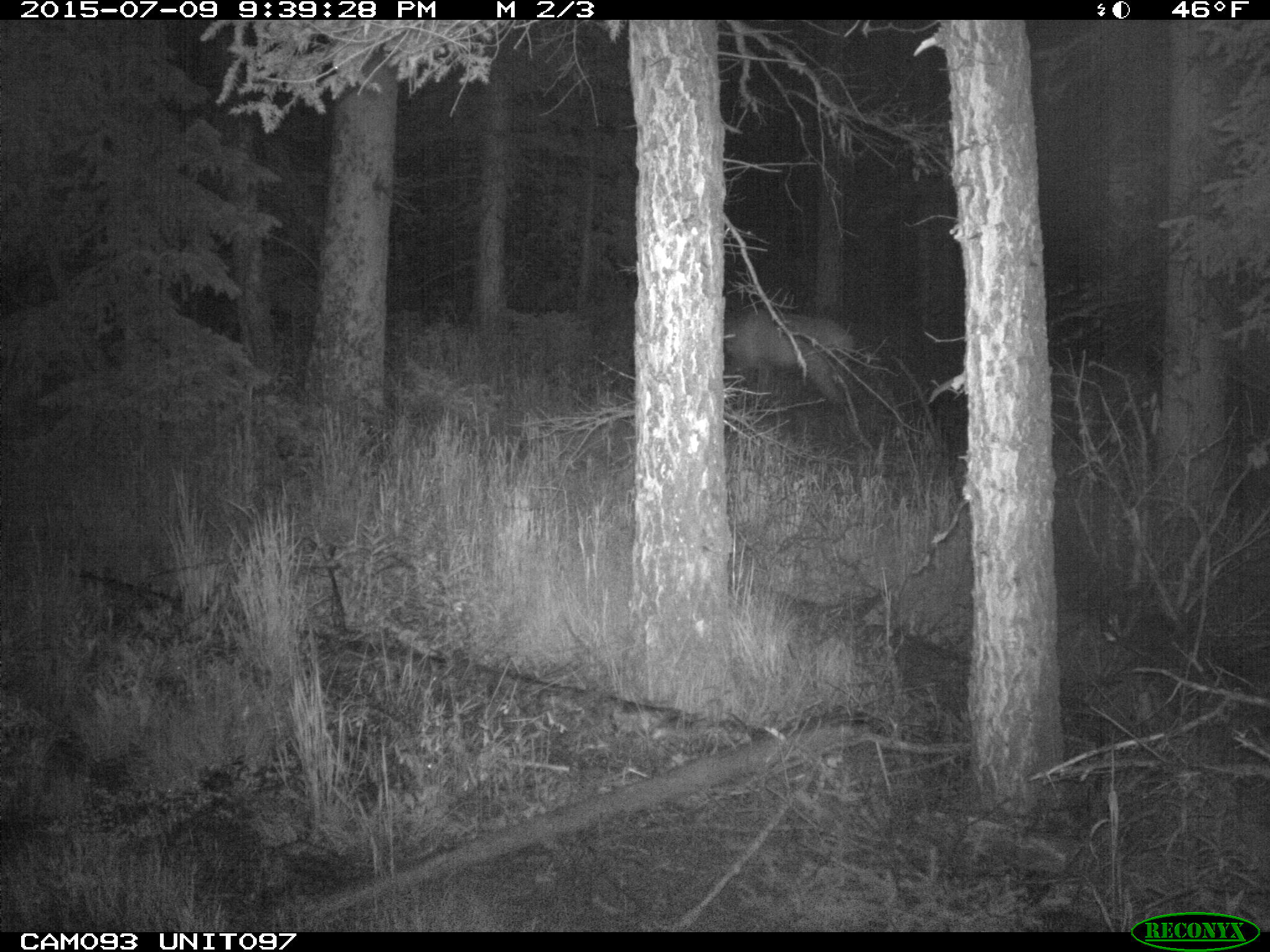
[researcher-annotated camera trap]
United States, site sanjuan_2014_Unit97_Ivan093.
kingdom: Animalia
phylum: Chordata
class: Mammalia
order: Artiodactyla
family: Cervidae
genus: Cervus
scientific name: Cervus elaphus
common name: red deer